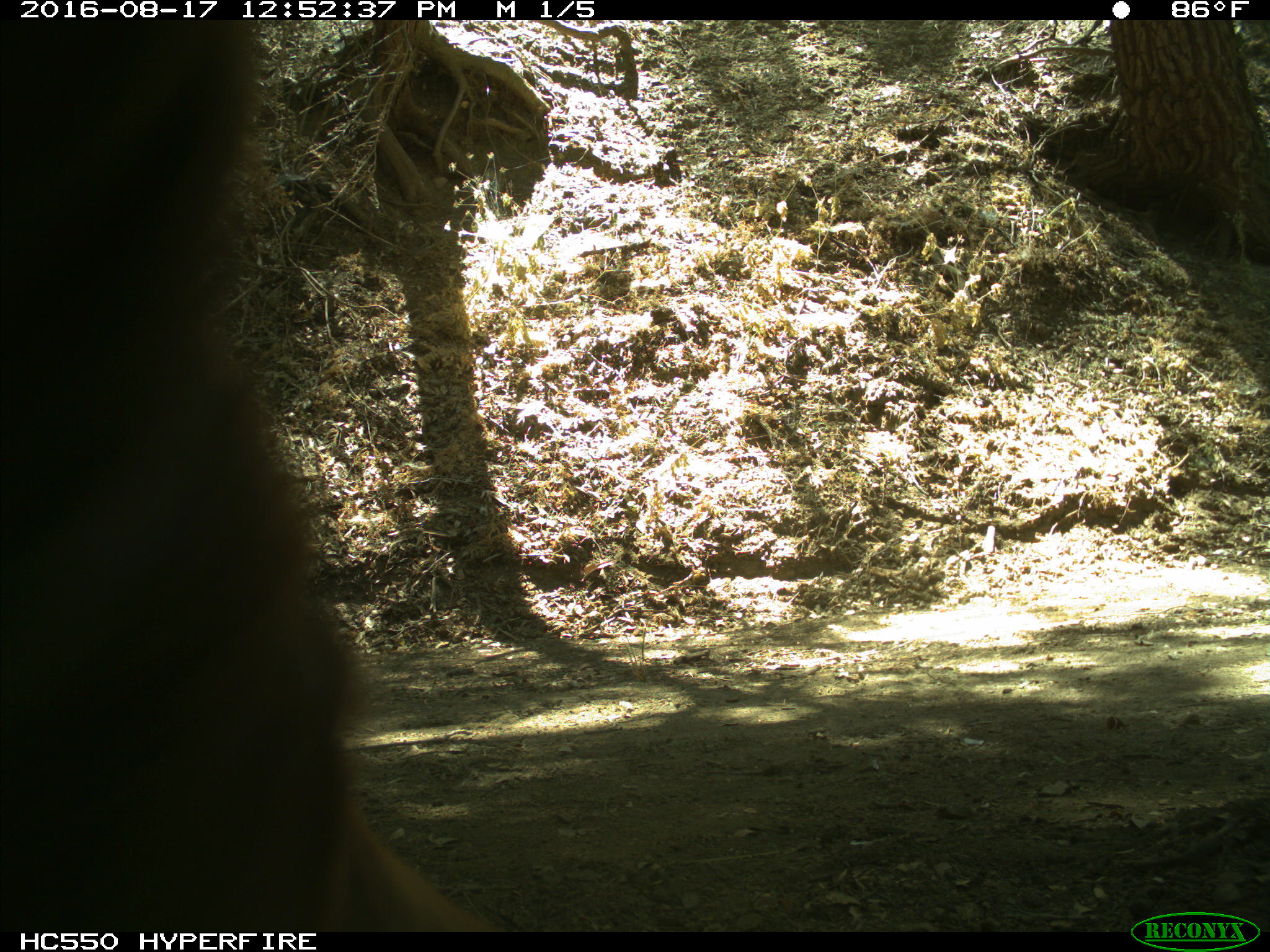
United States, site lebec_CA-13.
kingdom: Animalia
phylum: Chordata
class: Mammalia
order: Carnivora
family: Ursidae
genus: Ursus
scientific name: Ursus americanus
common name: american black bear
Ursus americanus (american black bear).